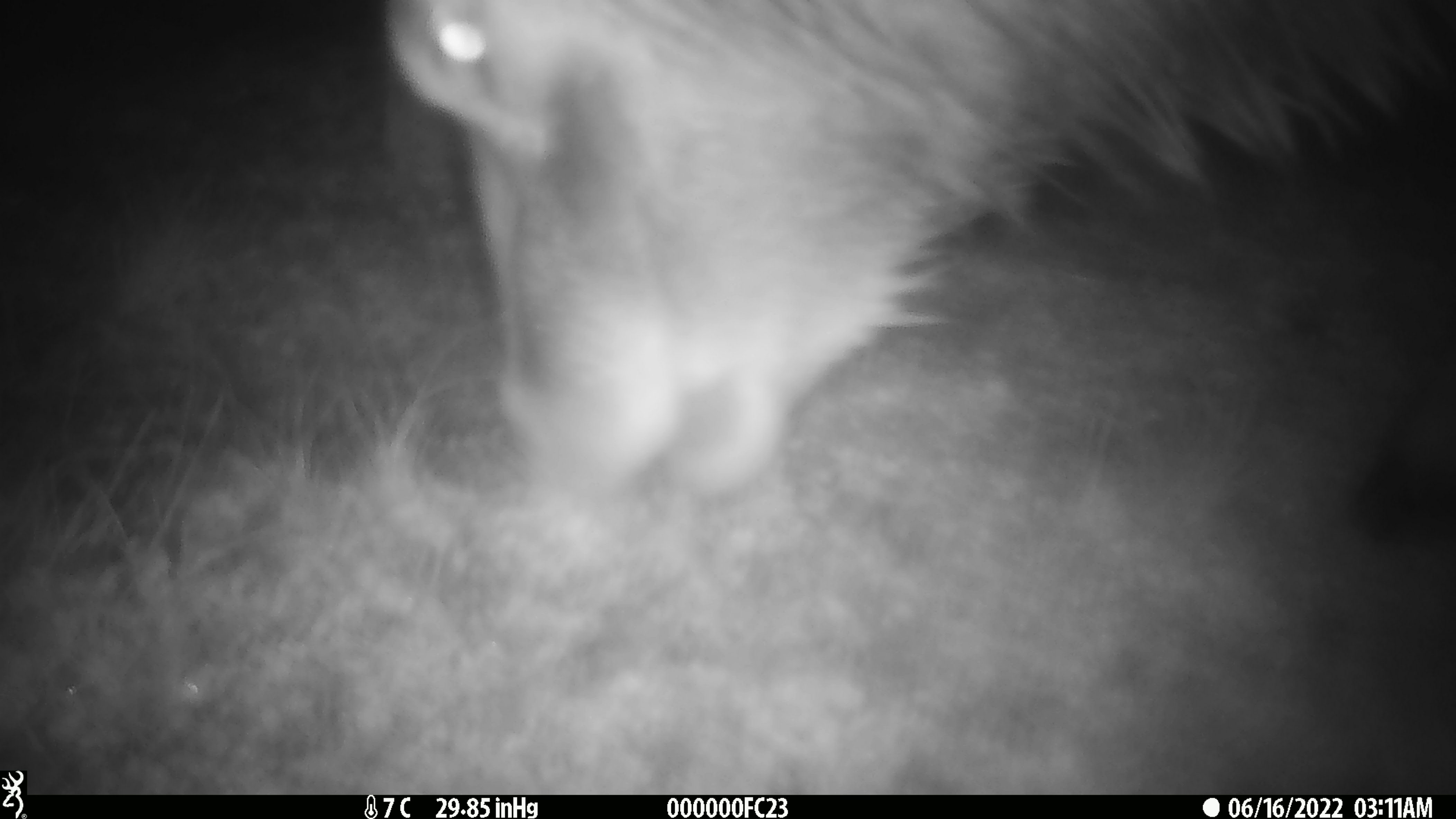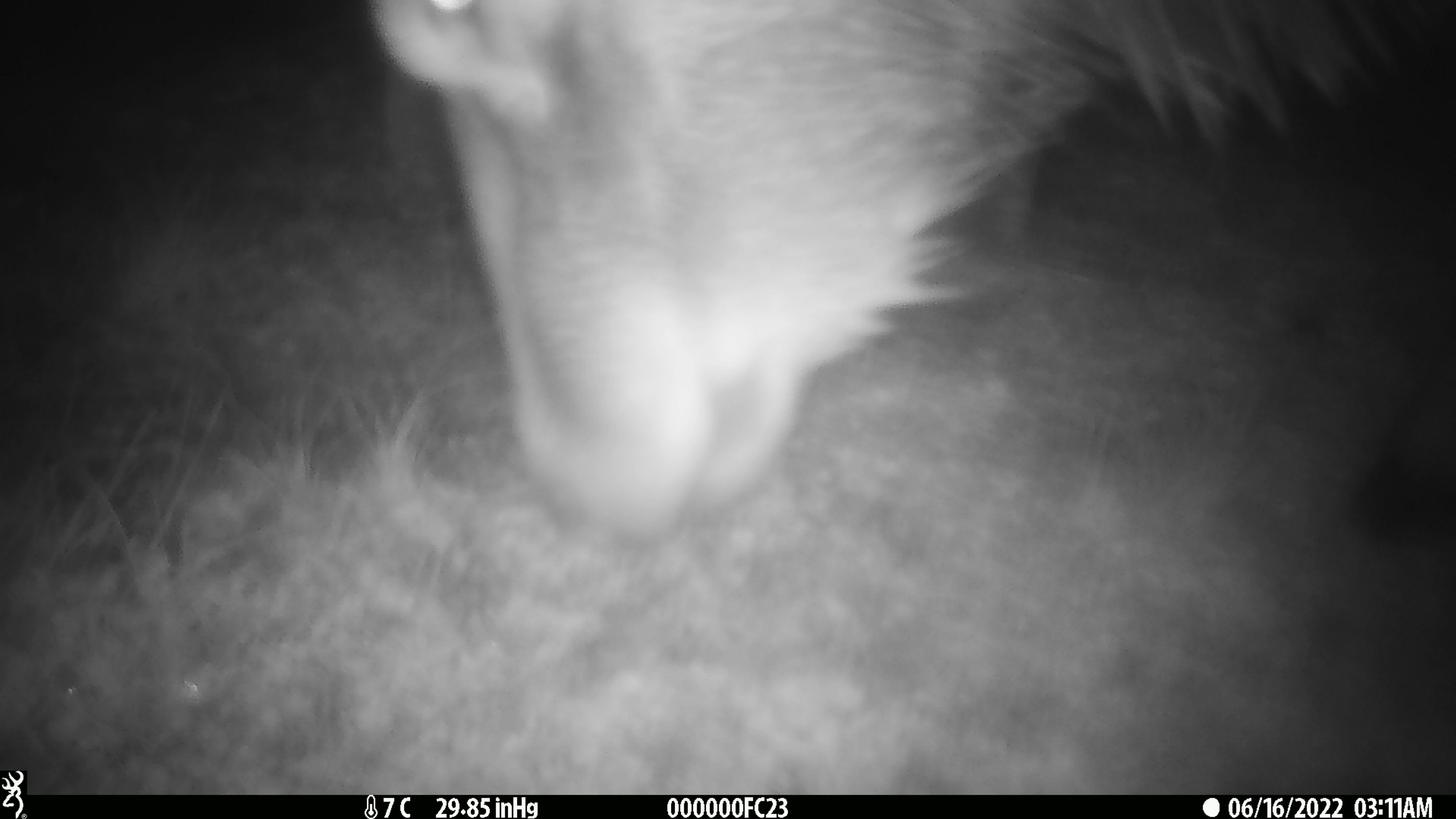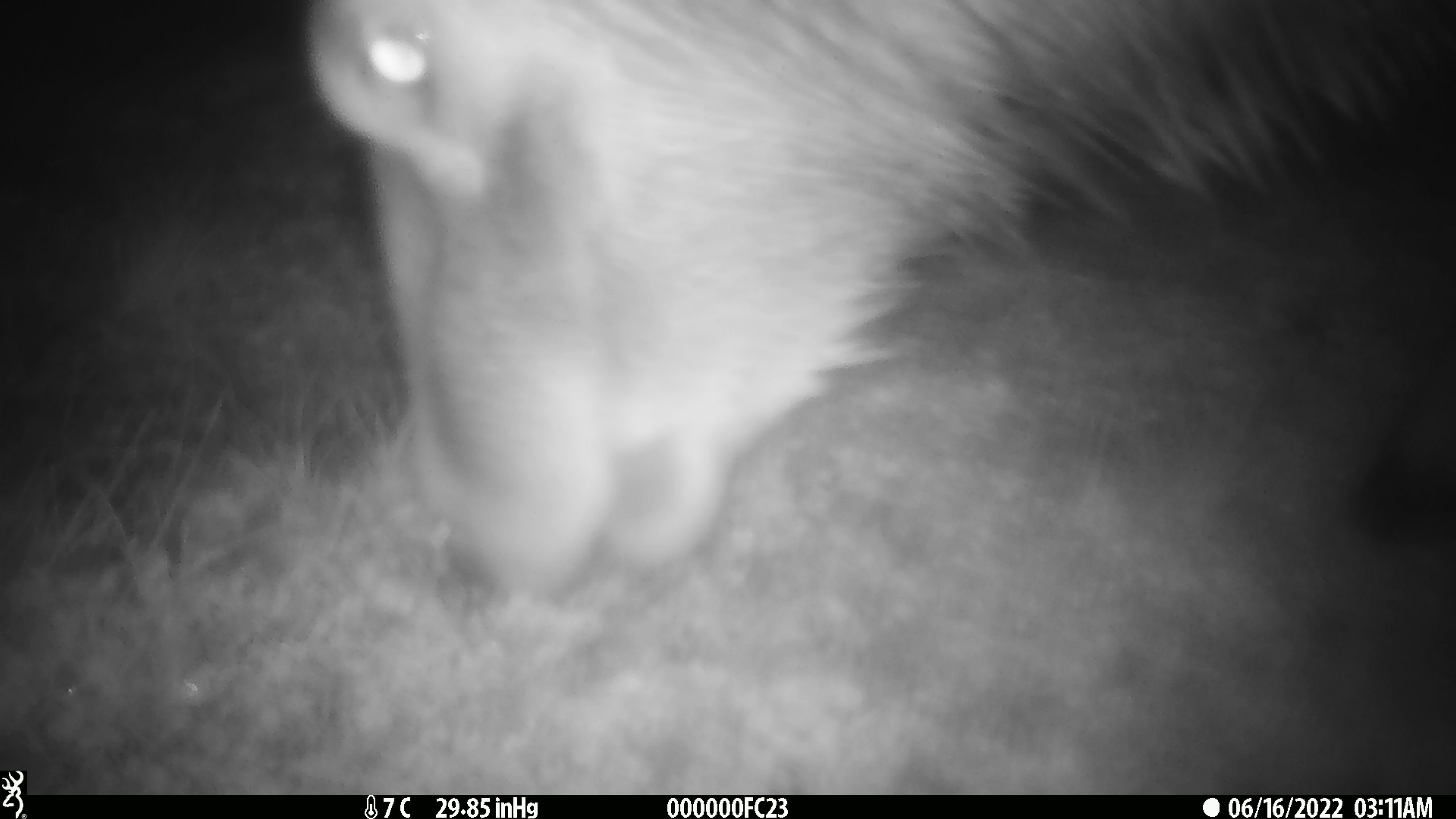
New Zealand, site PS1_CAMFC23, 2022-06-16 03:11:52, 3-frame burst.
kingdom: Animalia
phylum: Chordata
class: Mammalia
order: Artiodactyla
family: Cervidae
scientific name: Cervidae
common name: deer